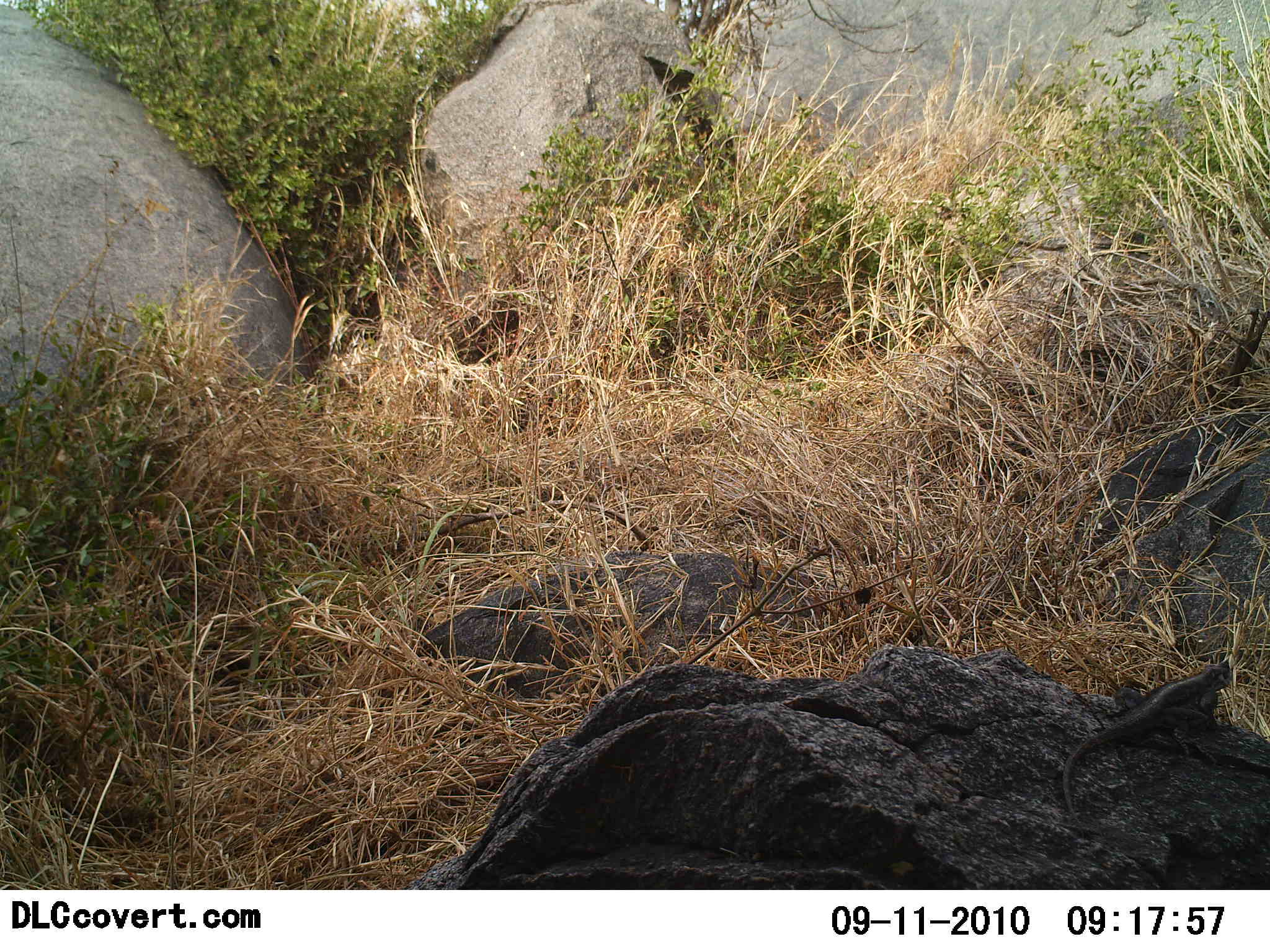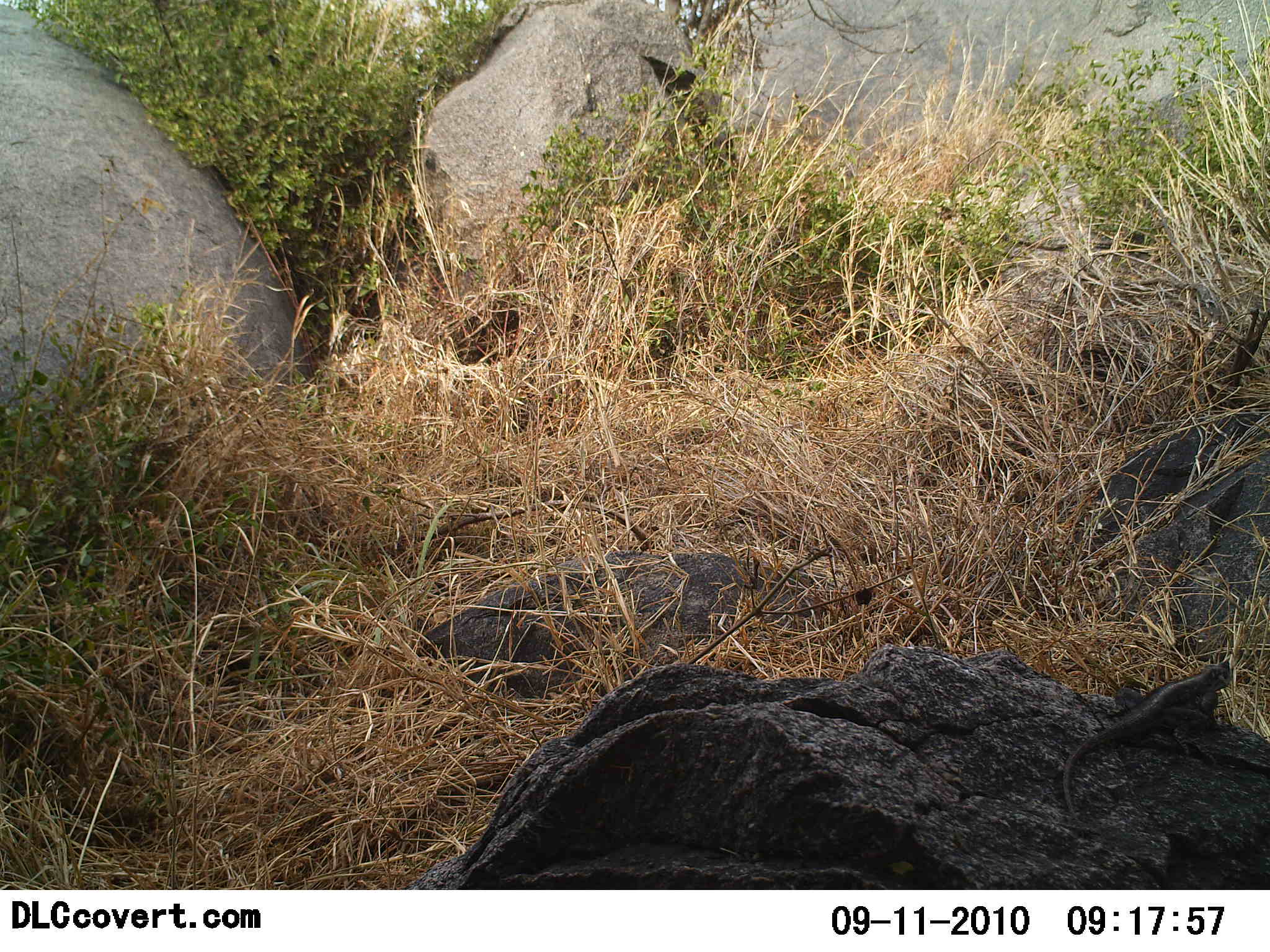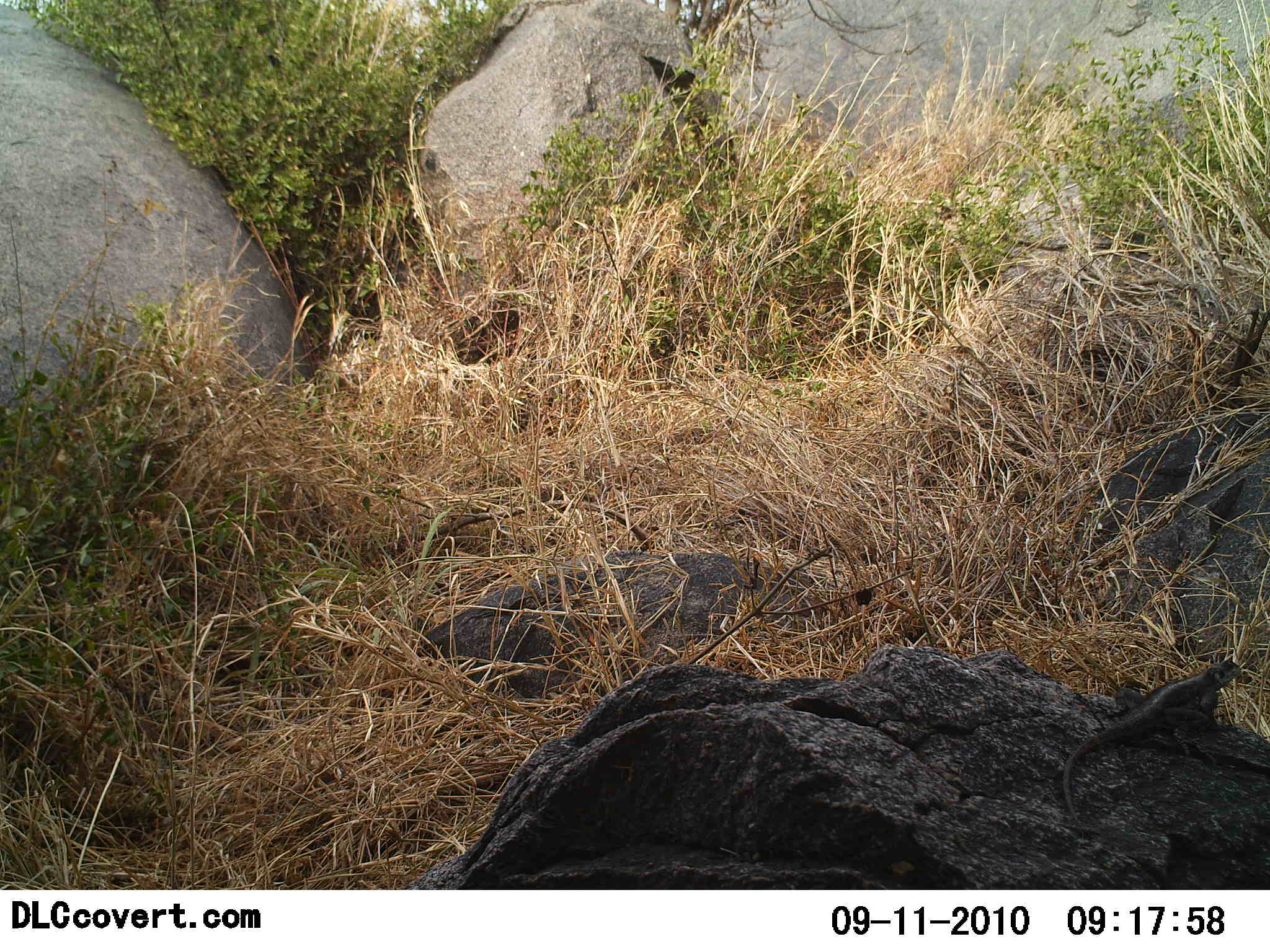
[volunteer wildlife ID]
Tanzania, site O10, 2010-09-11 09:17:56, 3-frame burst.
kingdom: Animalia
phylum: Chordata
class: Reptilia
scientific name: Reptilia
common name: reptiles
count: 1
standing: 54%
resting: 46%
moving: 0%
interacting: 0%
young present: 0%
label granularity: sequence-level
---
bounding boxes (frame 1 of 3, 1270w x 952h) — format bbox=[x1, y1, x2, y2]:
animal: bbox=[1059, 658, 1235, 839]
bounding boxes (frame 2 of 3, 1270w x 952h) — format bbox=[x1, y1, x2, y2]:
animal: bbox=[1060, 659, 1235, 831]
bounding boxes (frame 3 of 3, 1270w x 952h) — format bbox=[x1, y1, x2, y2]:
animal: bbox=[1059, 655, 1244, 834]